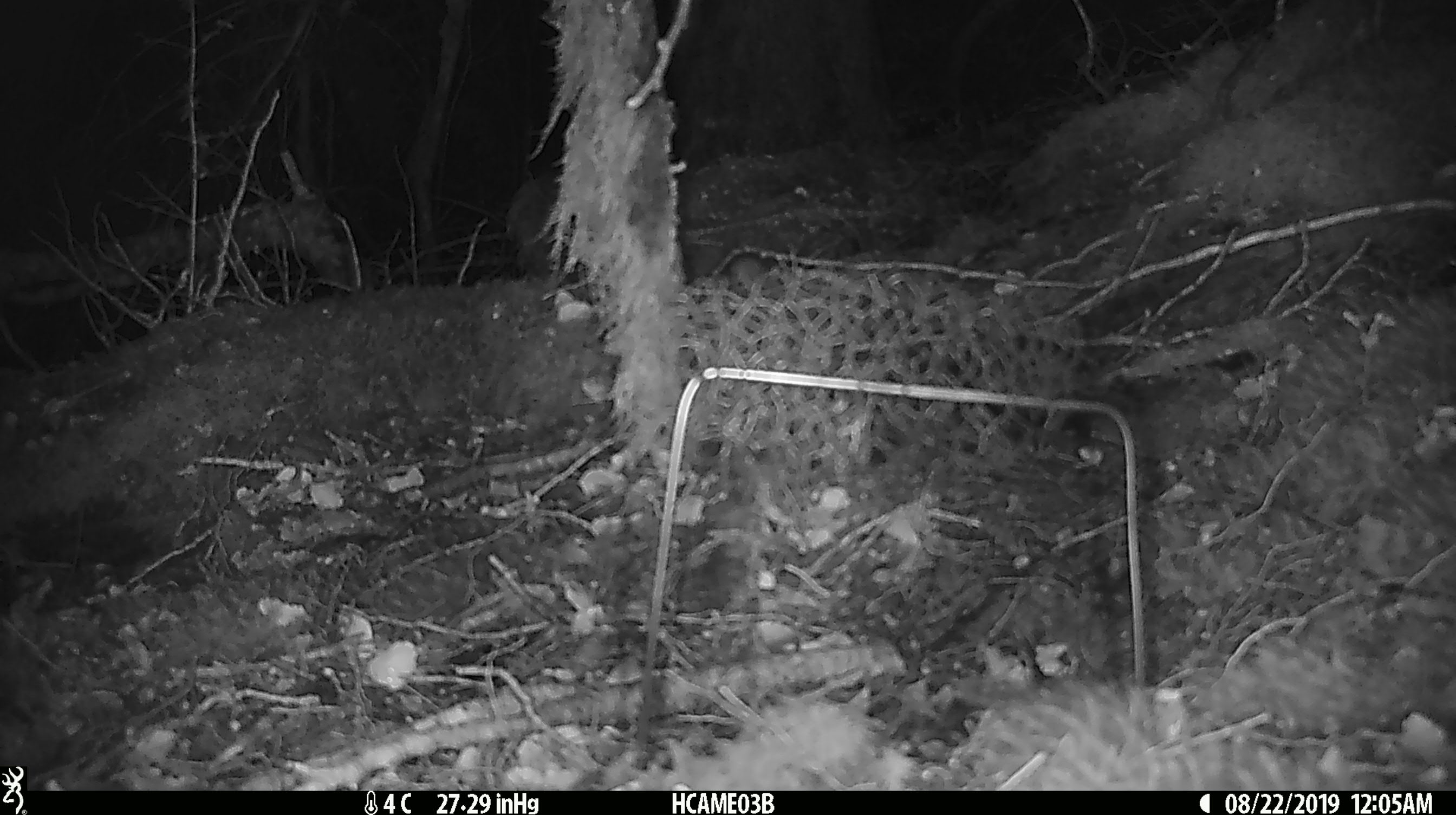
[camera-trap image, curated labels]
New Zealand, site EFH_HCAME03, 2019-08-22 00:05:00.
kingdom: Animalia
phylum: Chordata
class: Mammalia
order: Rodentia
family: Muridae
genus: Mus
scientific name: Mus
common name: mouse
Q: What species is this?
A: Mouse (Mus).